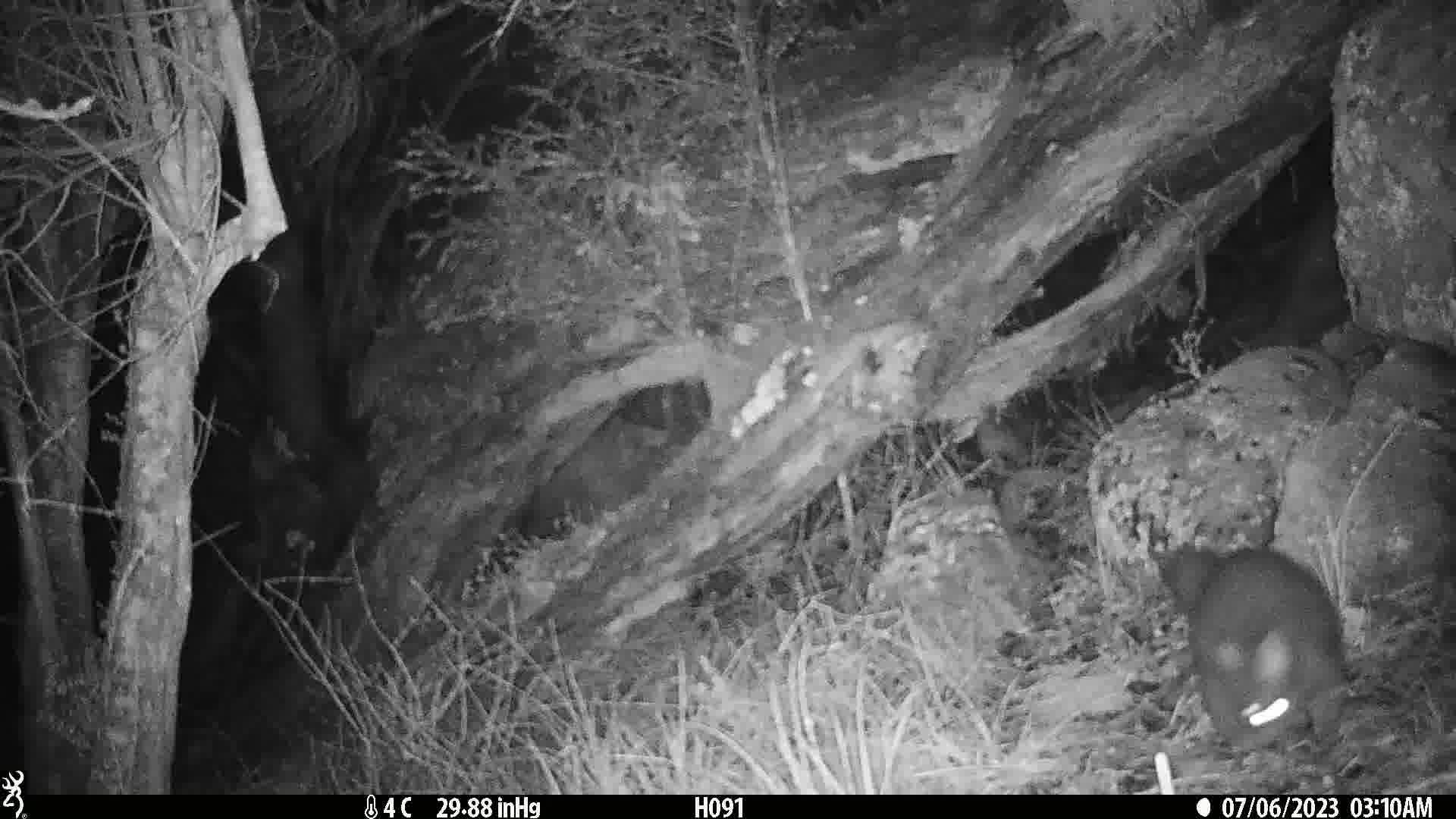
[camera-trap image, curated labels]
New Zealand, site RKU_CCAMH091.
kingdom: Animalia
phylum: Chordata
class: Mammalia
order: Diprotodontia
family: Phalangeridae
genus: Trichosurus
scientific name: Trichosurus vulpecula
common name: common brushtail possum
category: possum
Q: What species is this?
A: Possum (common brushtail possum) (Trichosurus vulpecula).